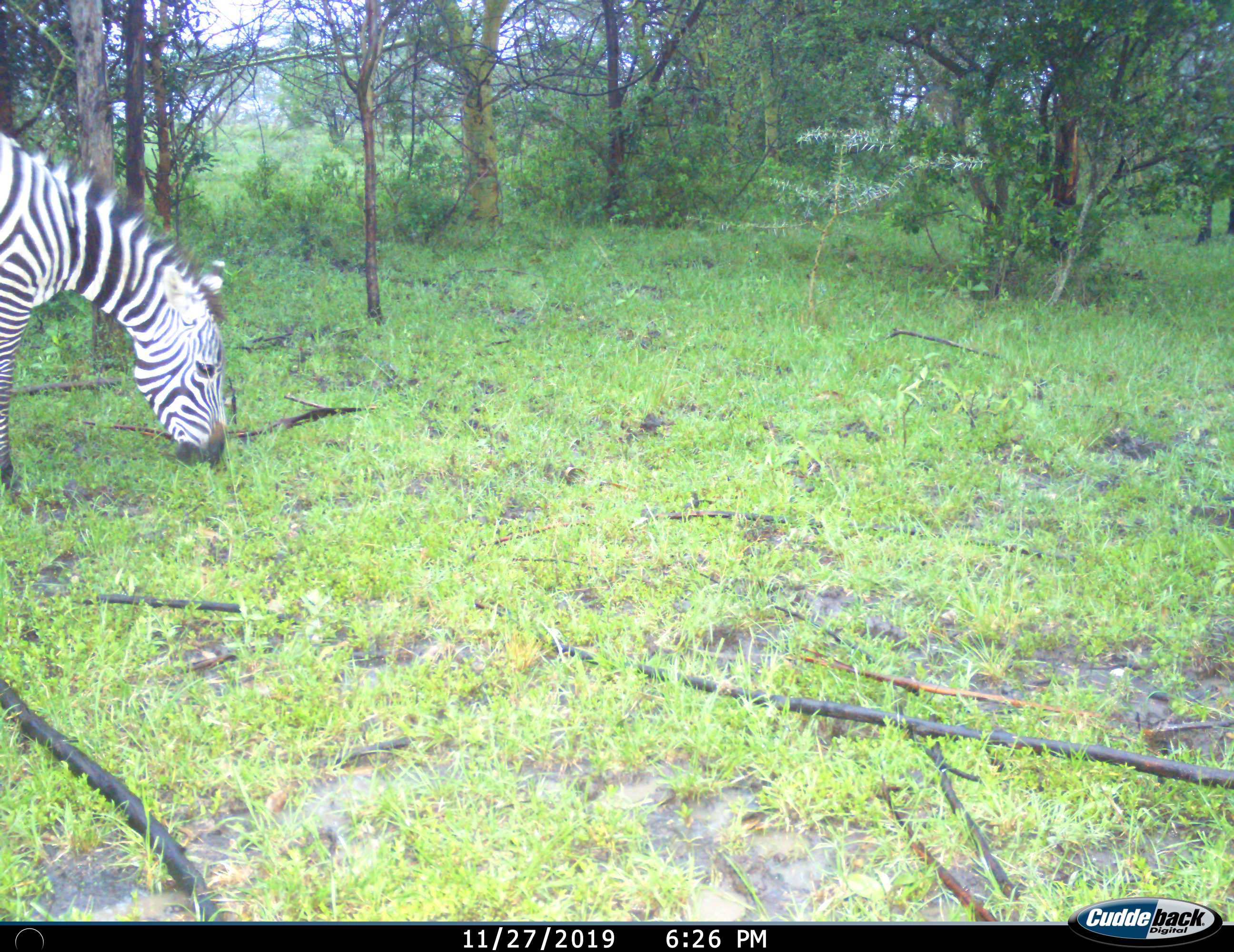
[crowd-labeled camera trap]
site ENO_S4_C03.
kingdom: Animalia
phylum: Chordata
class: Mammalia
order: Perissodactyla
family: Equidae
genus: Equus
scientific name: Equus quagga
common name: plains zebra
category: zebraplains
Zebraplains (plains zebra) (Equus quagga), count 1. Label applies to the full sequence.